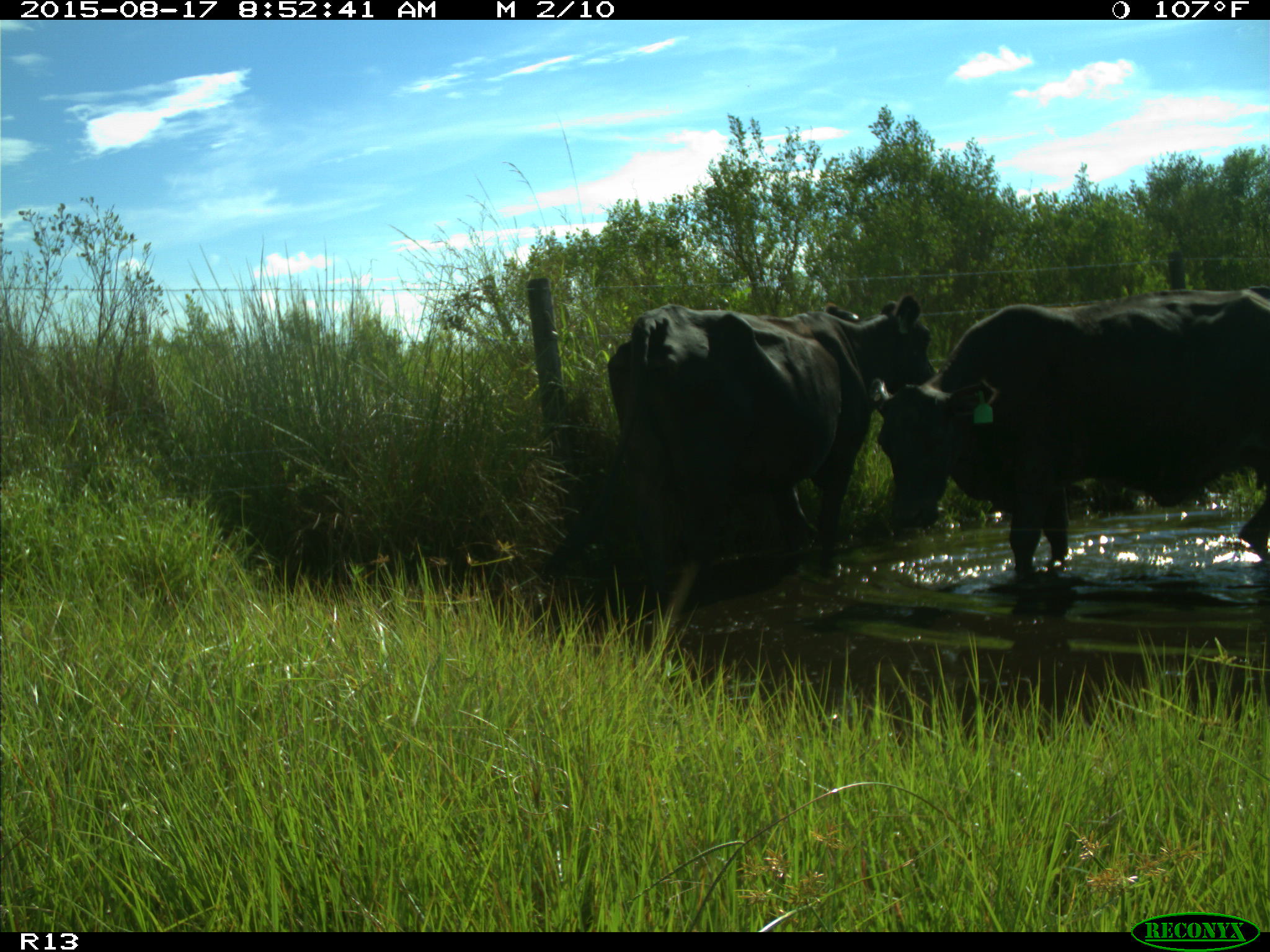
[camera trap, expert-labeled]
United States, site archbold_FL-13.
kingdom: Animalia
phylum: Chordata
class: Mammalia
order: Artiodactyla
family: Bovidae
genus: Bos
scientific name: Bos taurus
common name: domestic cow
Bos taurus (domestic cow).